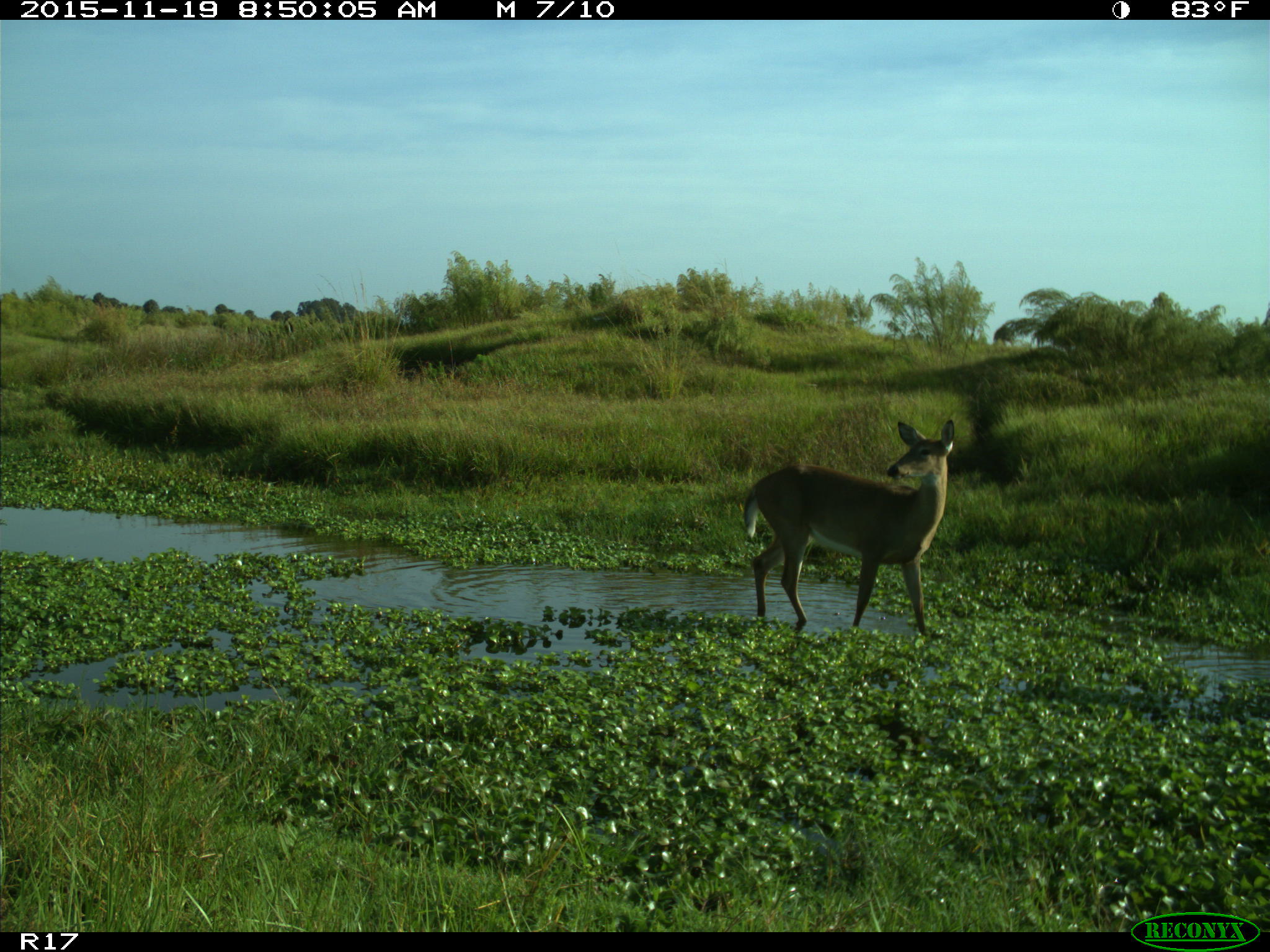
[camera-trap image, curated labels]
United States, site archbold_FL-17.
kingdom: Animalia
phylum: Chordata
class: Mammalia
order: Artiodactyla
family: Cervidae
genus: Odocoileus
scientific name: Odocoileus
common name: deer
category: unidentified deer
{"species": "unidentified deer (deer) (Odocoileus)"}